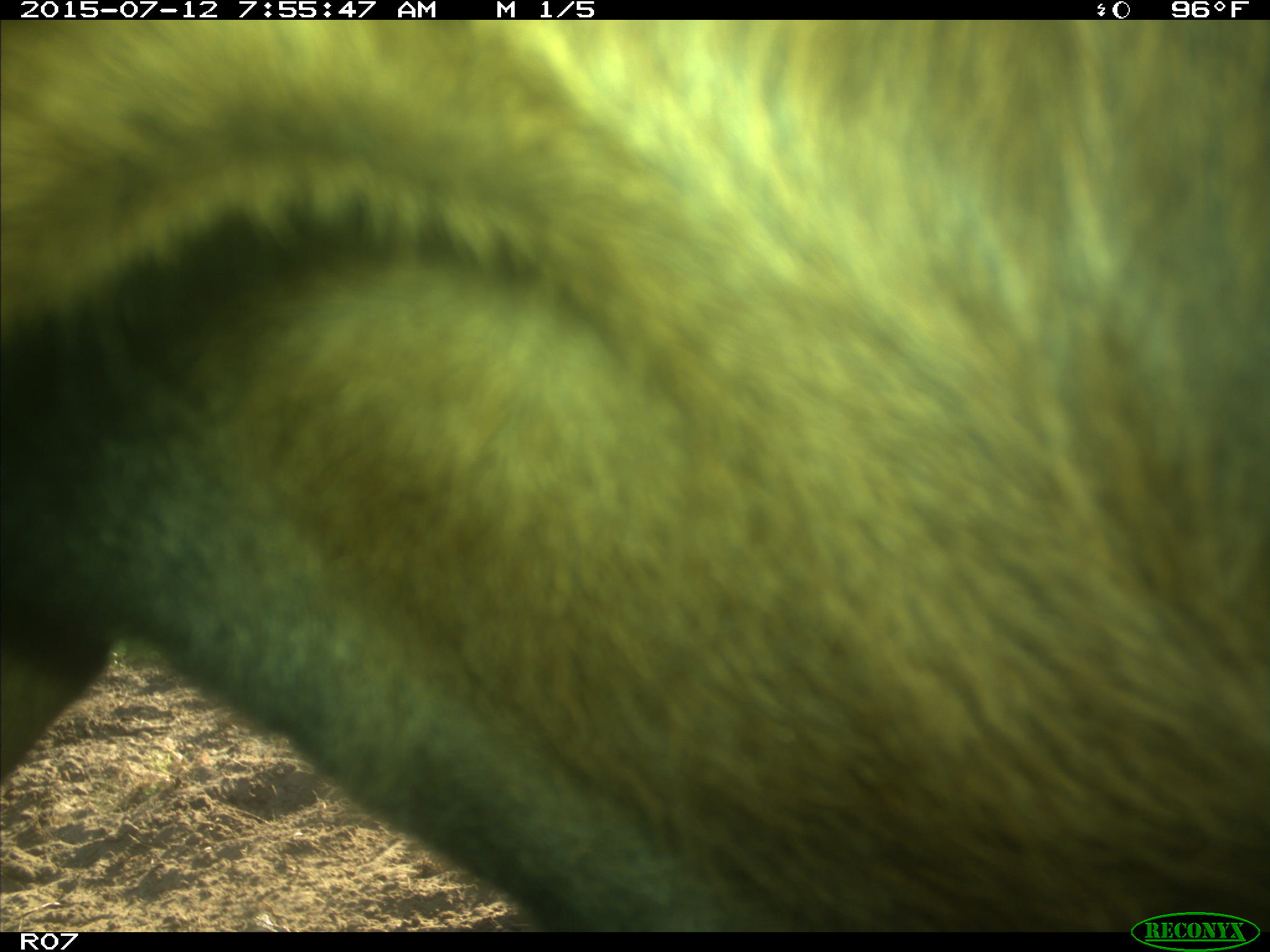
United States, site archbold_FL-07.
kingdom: Animalia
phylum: Chordata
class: Mammalia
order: Artiodactyla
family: Bovidae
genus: Bos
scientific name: Bos taurus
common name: domestic cow